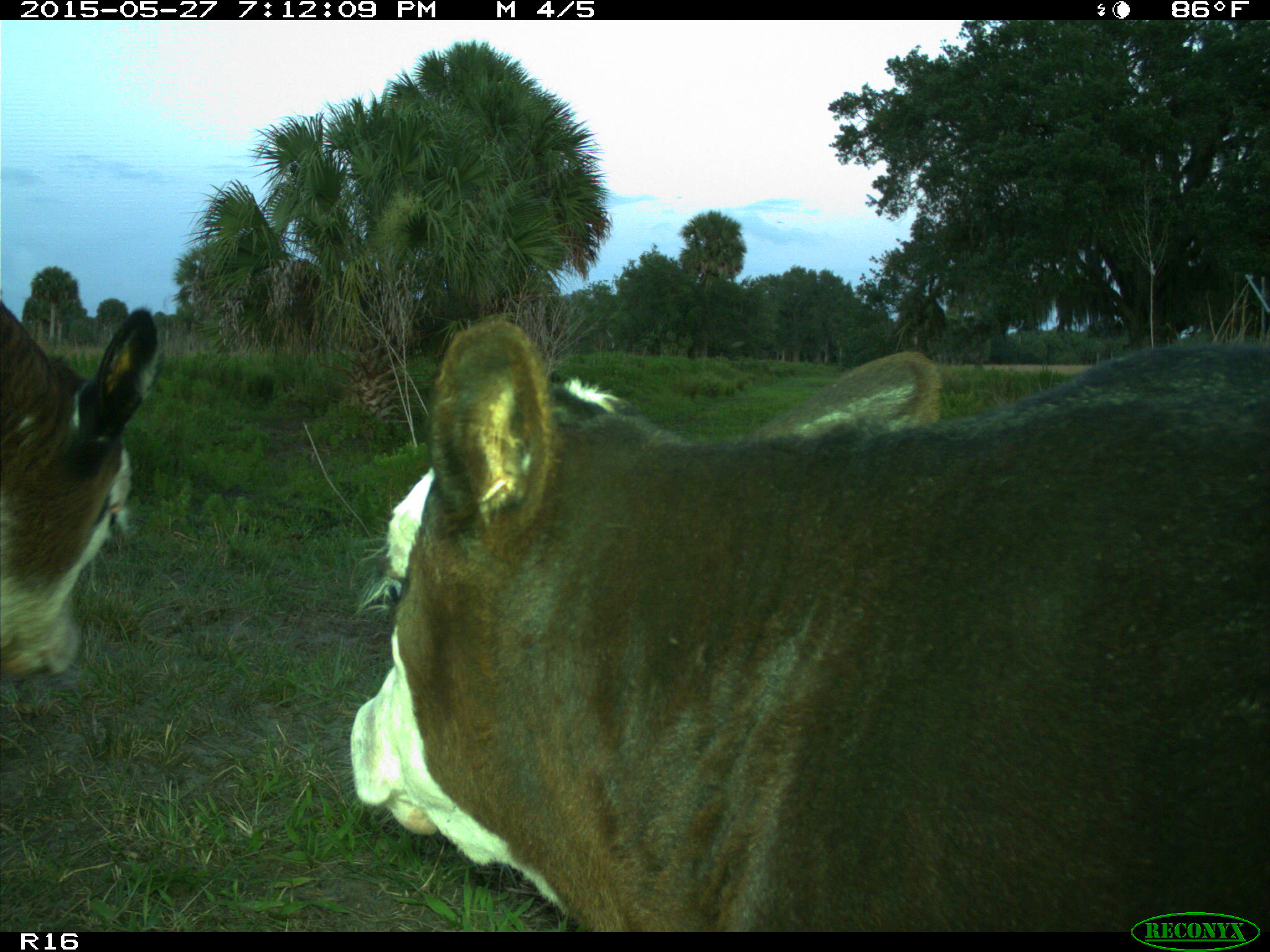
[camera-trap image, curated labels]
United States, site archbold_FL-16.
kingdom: Animalia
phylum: Chordata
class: Mammalia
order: Artiodactyla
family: Bovidae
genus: Bos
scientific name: Bos taurus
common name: domestic cow